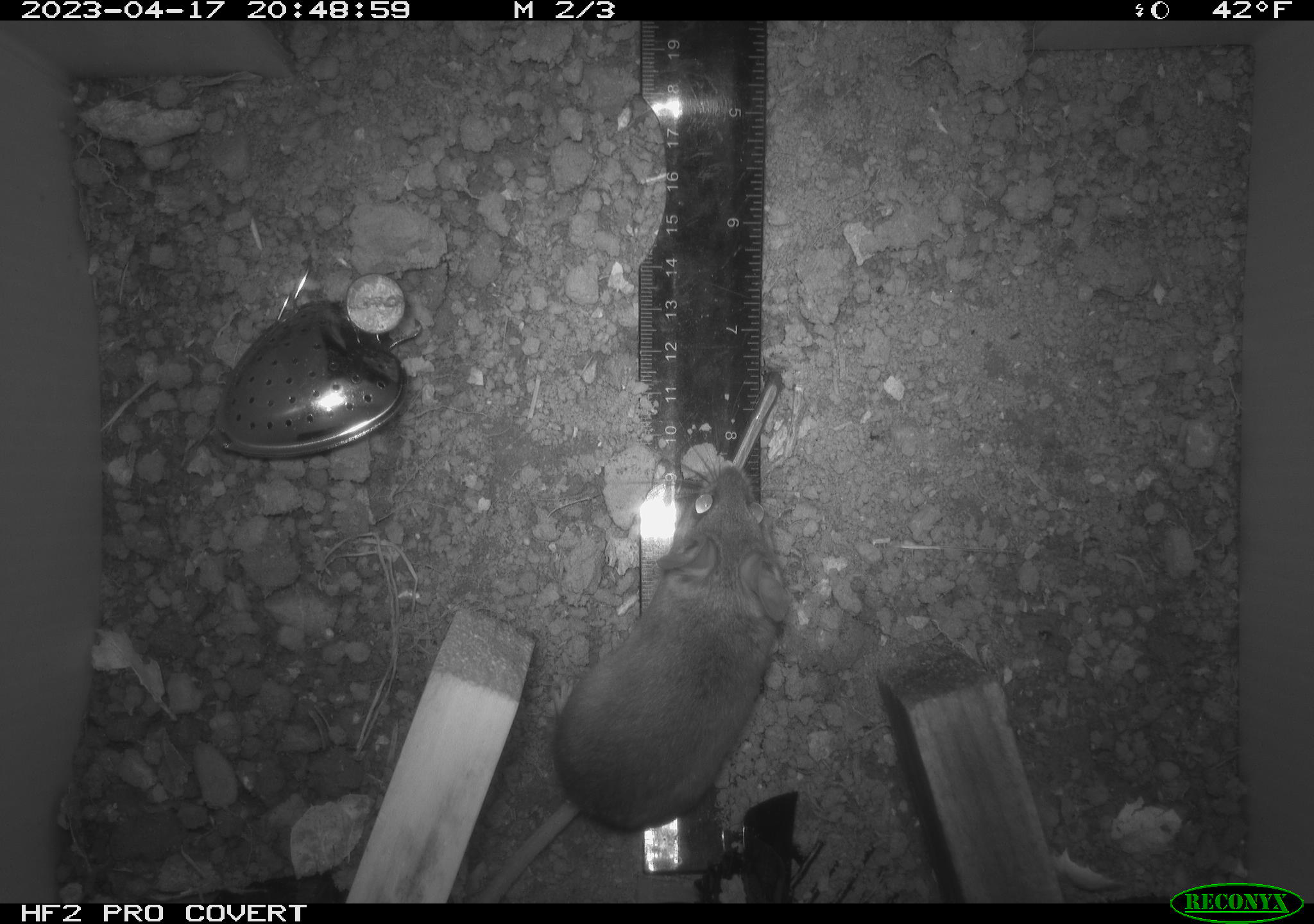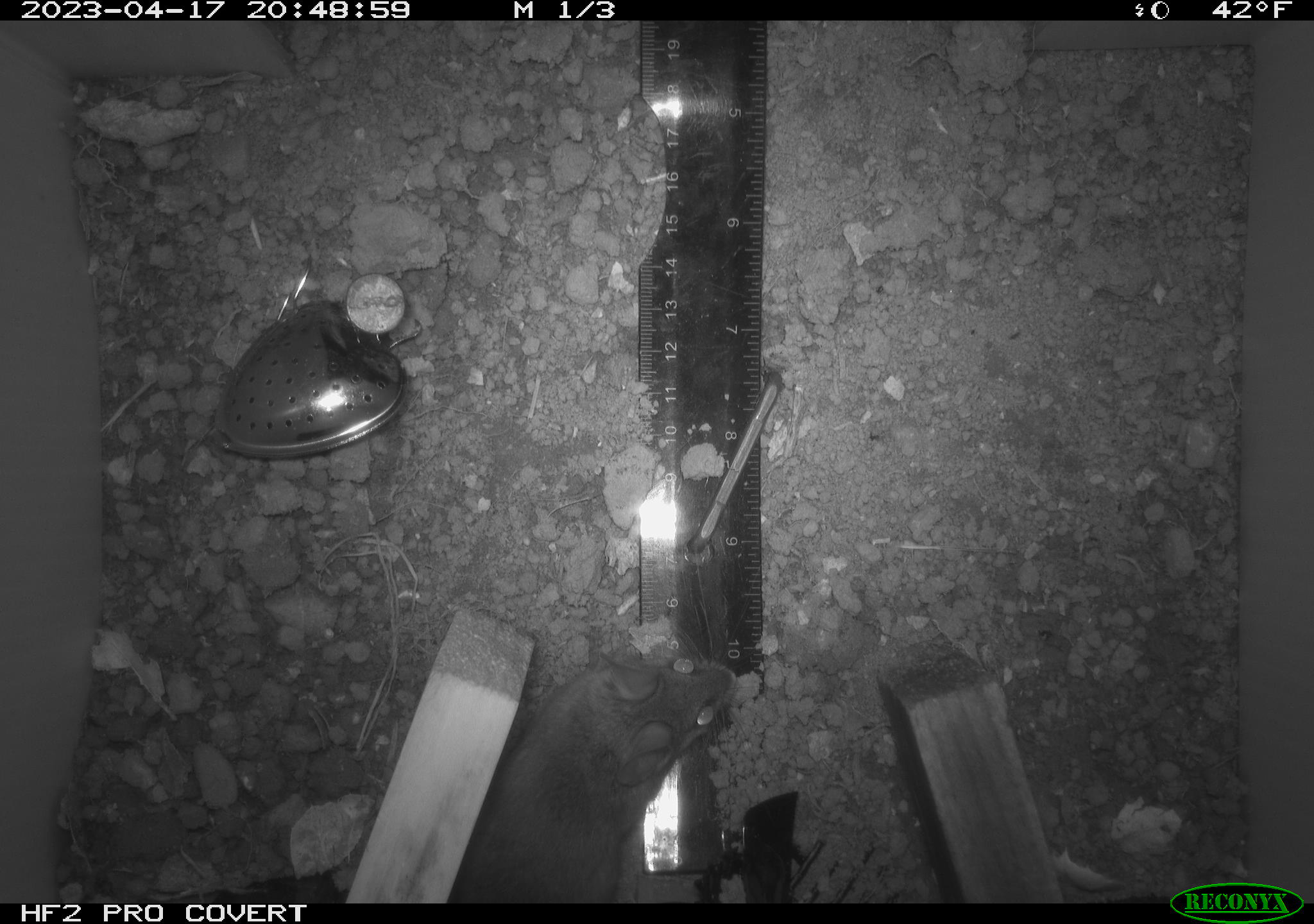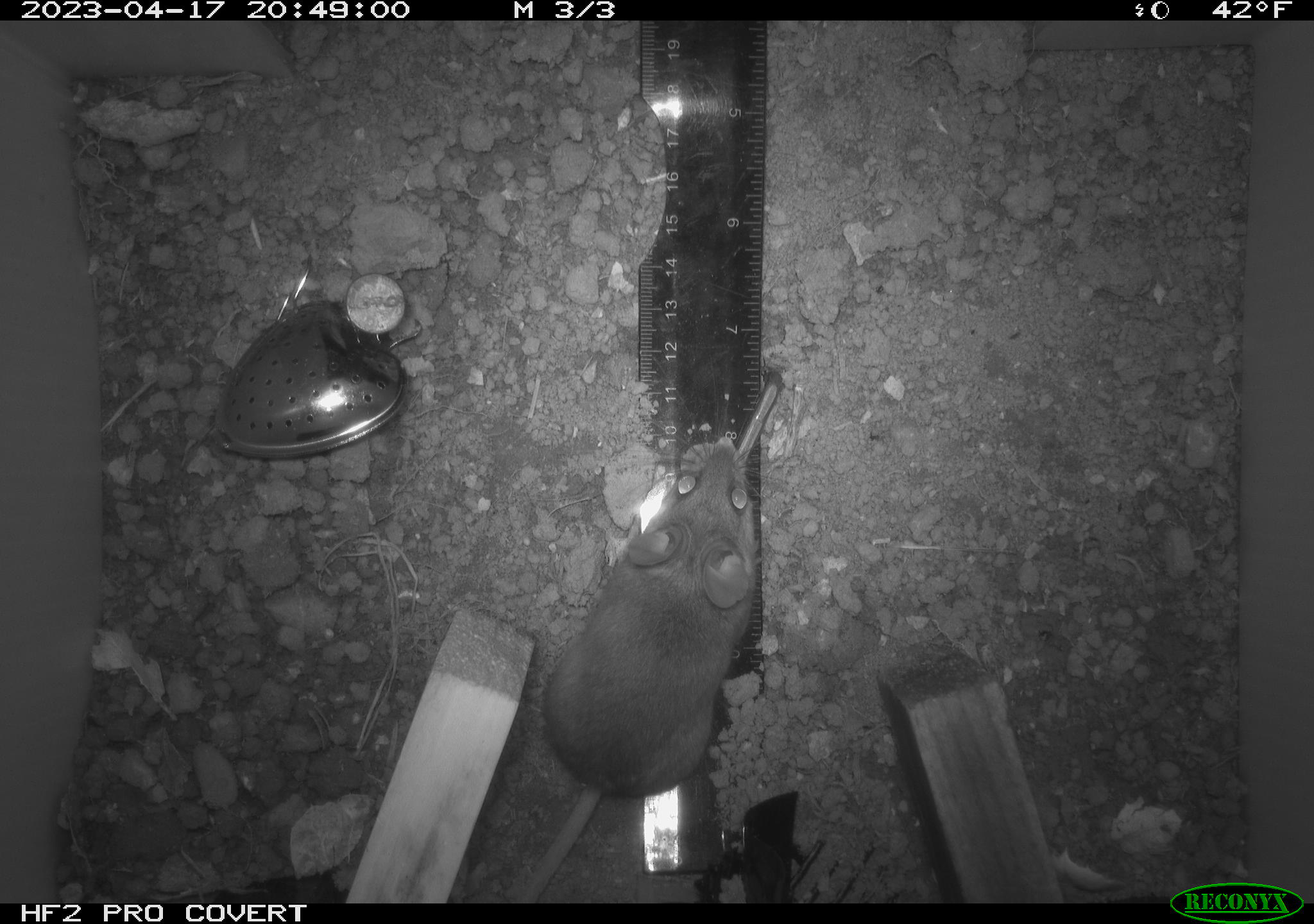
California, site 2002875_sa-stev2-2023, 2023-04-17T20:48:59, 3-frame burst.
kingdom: Animalia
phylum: Chordata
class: Mammalia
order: Rodentia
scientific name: Rodentia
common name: mouse species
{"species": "mouse species (Rodentia)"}